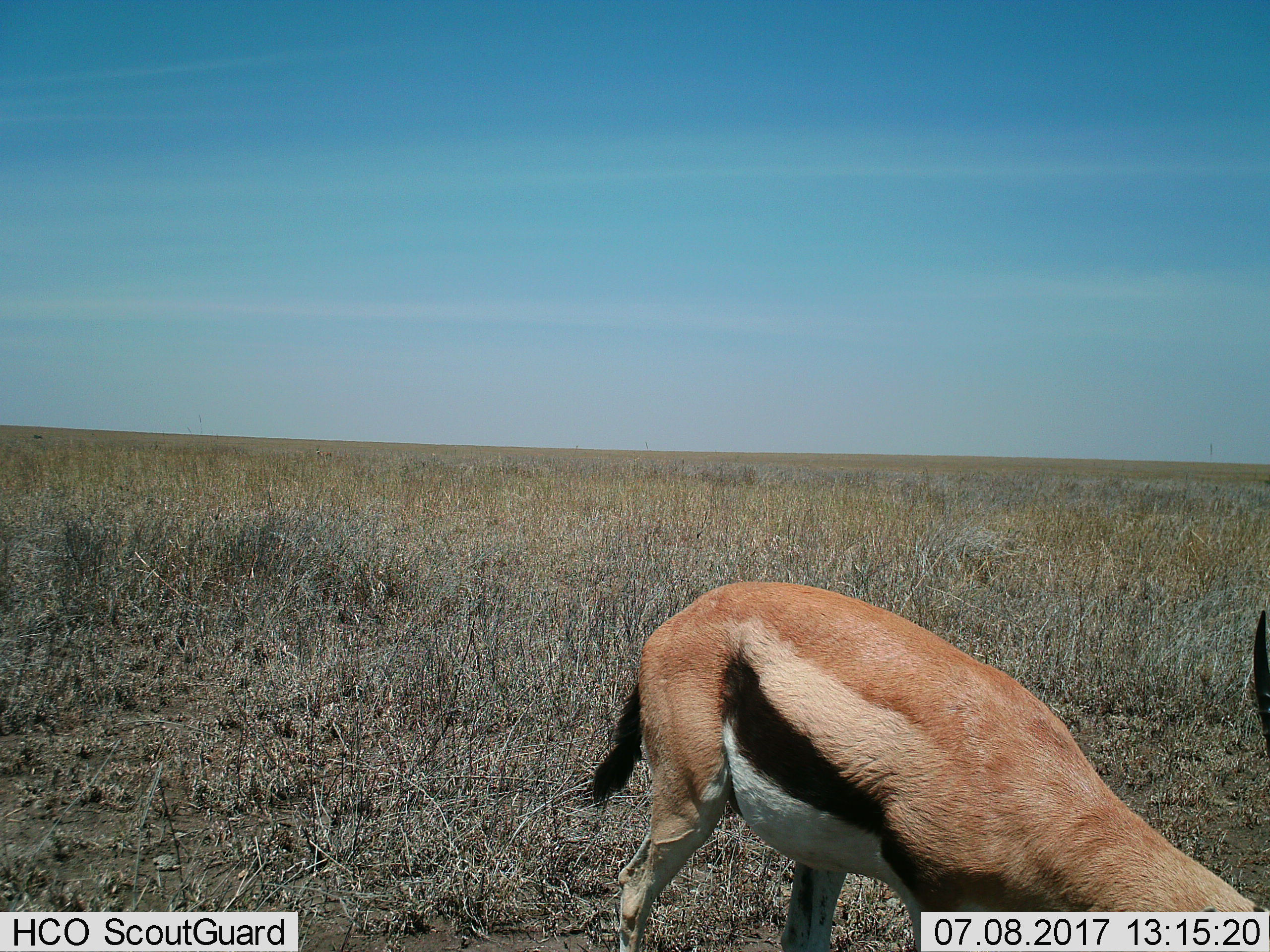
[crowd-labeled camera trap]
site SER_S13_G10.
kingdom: Animalia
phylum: Chordata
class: Mammalia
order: Artiodactyla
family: Bovidae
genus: Eudorcas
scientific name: Eudorcas thomsonii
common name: thomson's gazelle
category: gazellethomsons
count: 1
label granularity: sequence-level